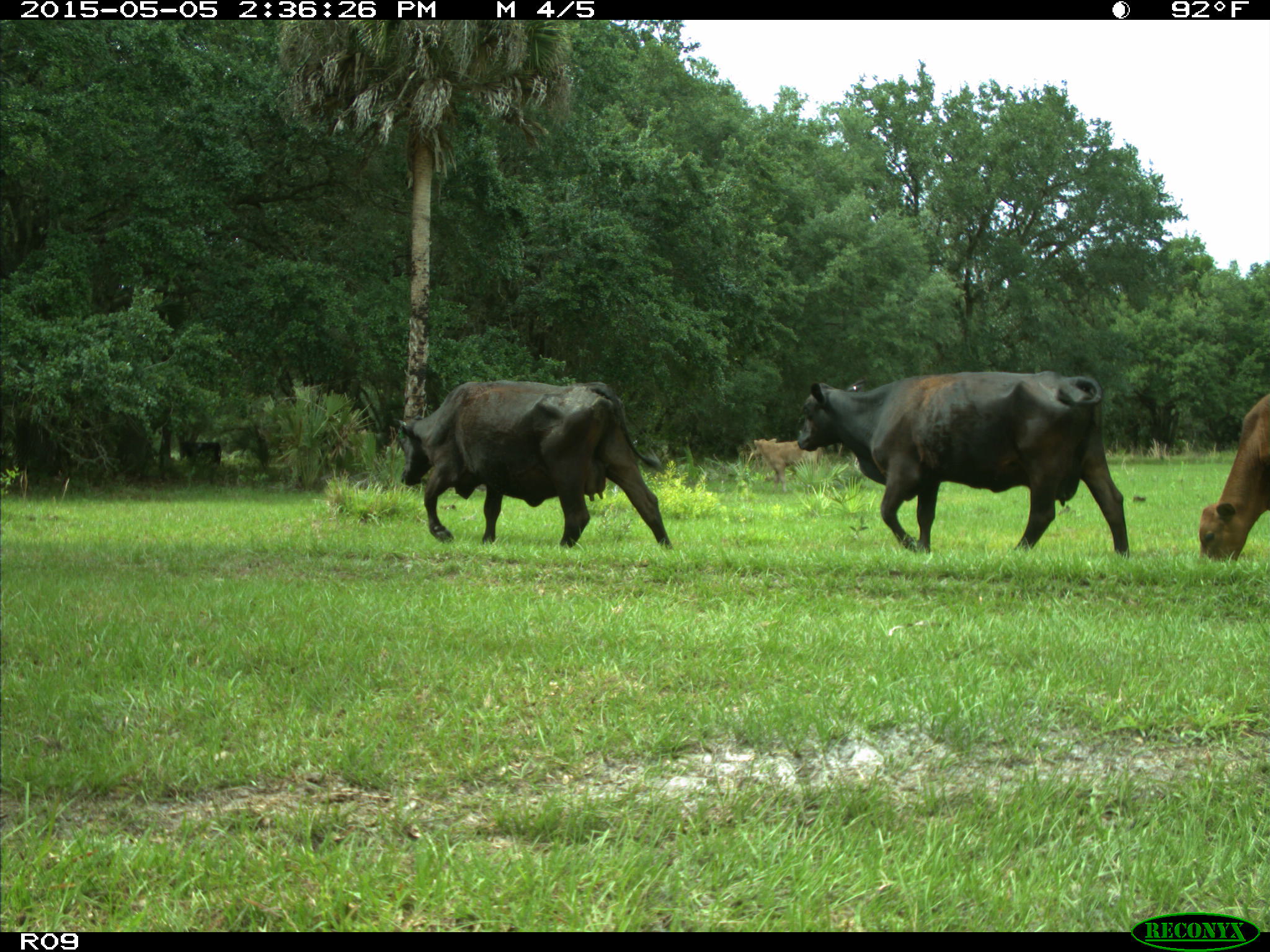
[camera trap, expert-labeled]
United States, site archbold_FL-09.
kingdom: Animalia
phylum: Chordata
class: Mammalia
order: Artiodactyla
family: Bovidae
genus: Bos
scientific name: Bos taurus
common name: domestic cow